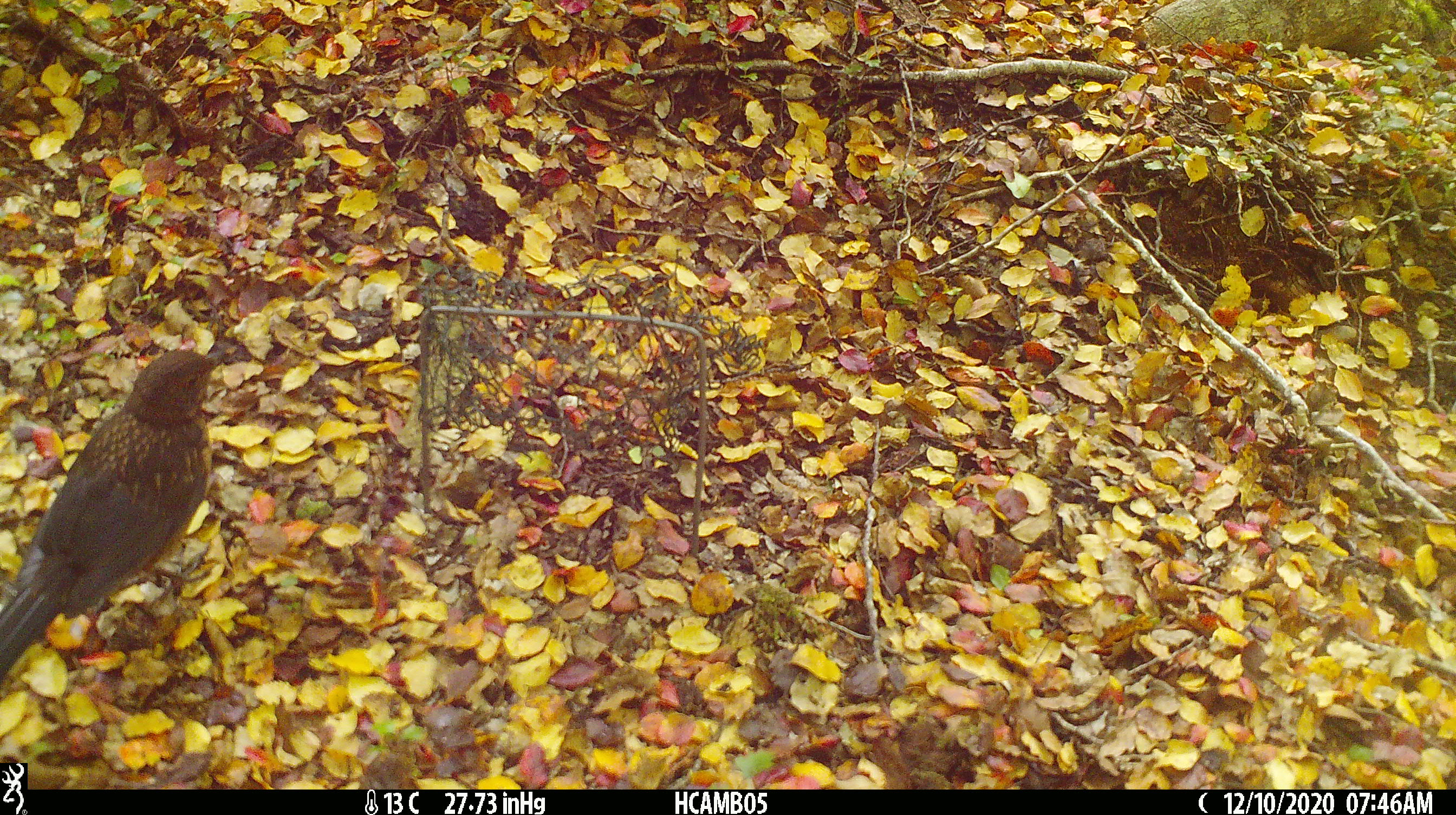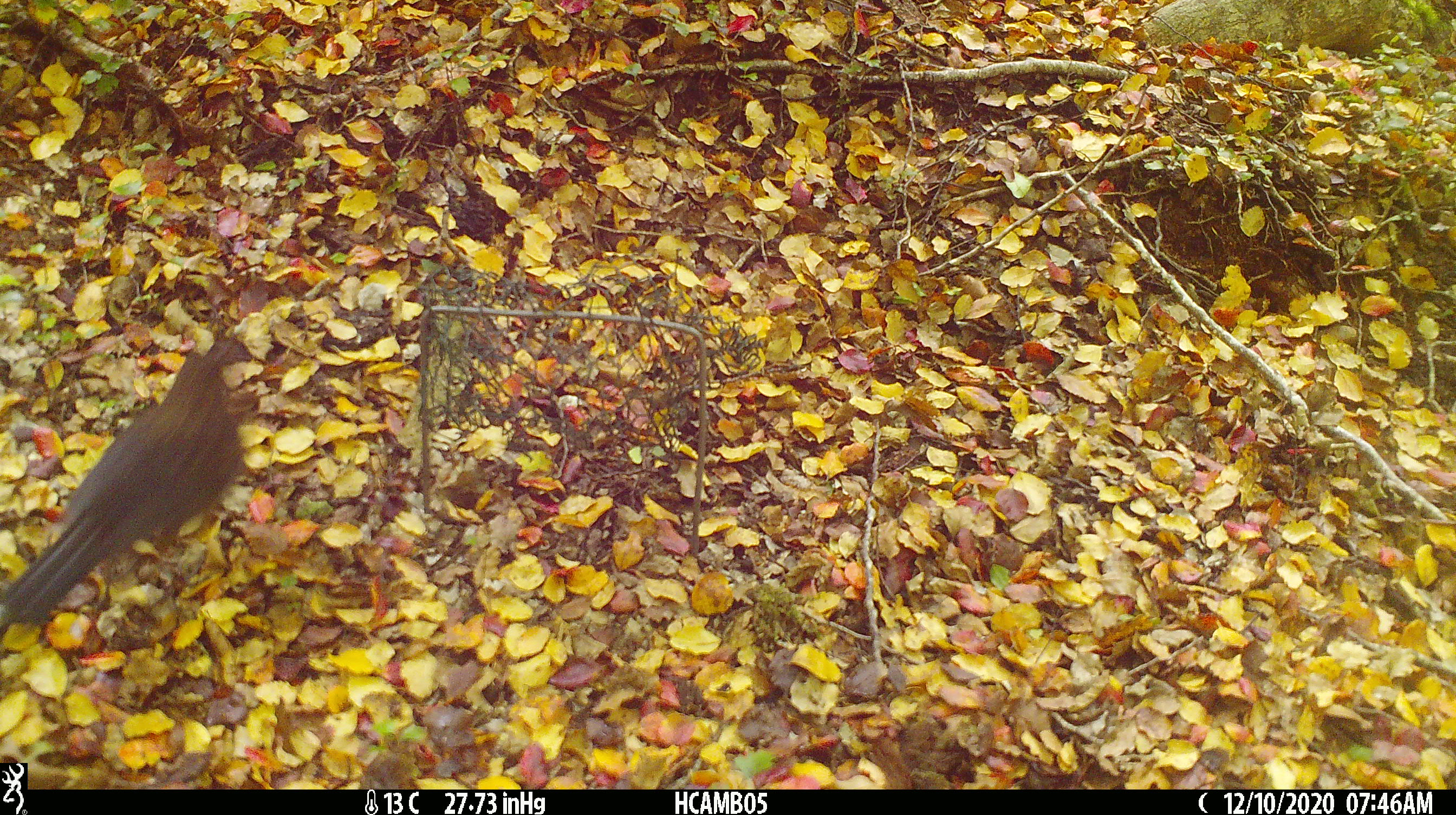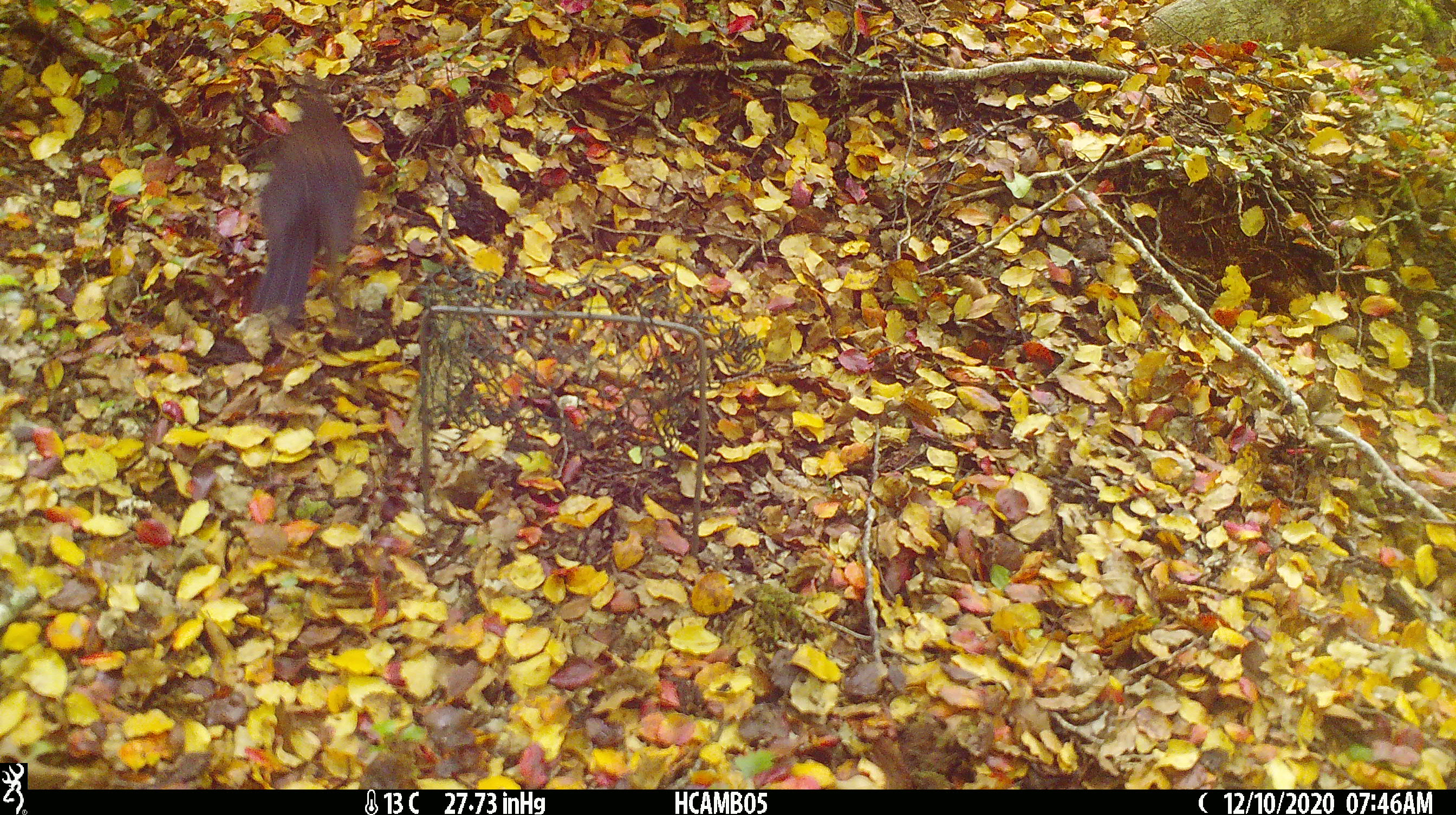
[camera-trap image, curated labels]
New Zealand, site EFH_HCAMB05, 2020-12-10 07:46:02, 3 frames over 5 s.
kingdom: Animalia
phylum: Chordata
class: Aves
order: Passeriformes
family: Turdidae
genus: Turdus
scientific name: Turdus merula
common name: eurasian blackbird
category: blackbird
Blackbird (eurasian blackbird) (Turdus merula).